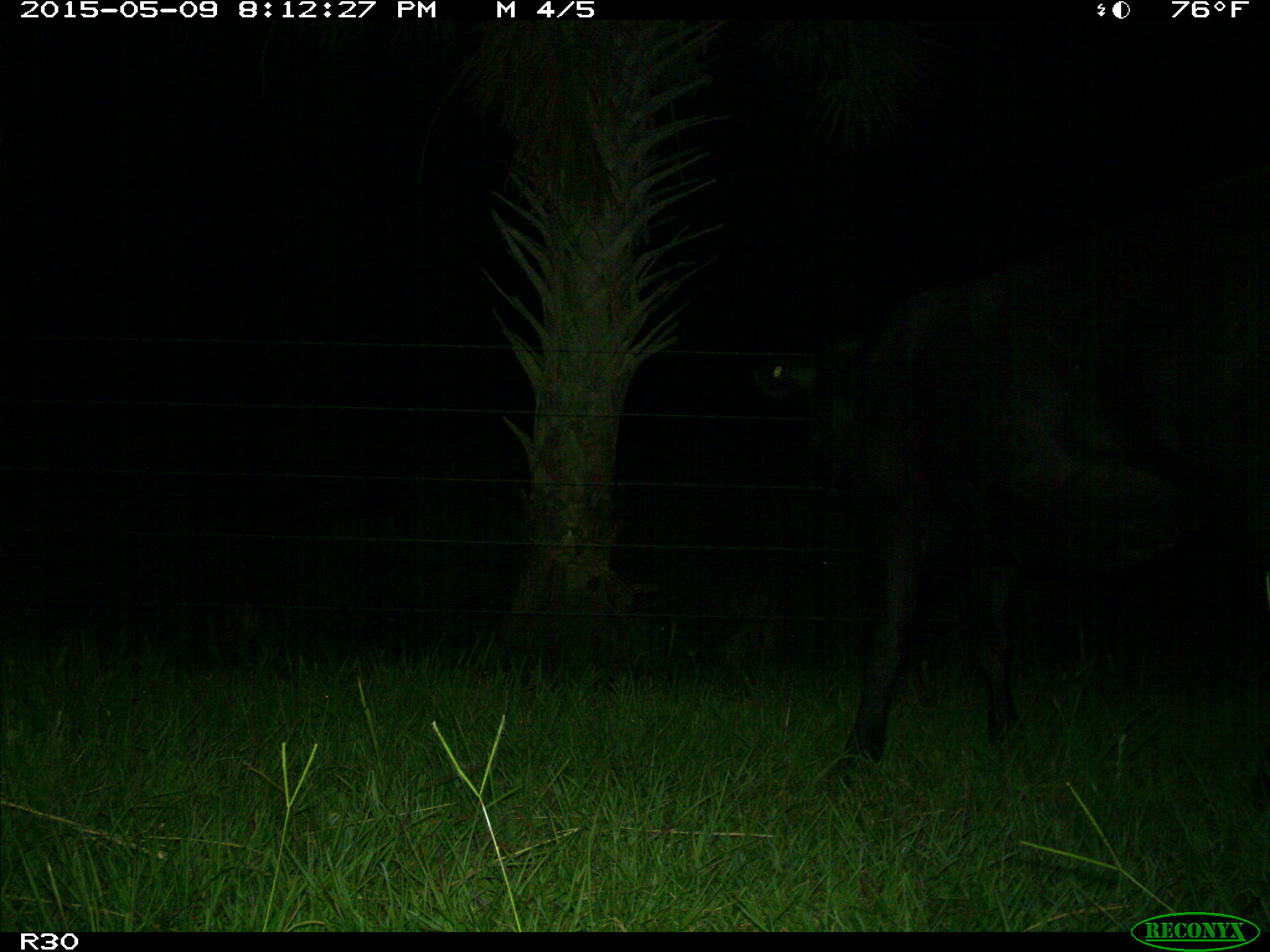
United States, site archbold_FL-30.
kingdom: Animalia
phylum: Chordata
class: Mammalia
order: Artiodactyla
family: Bovidae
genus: Bos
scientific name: Bos taurus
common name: domestic cow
Bos taurus (domestic cow).